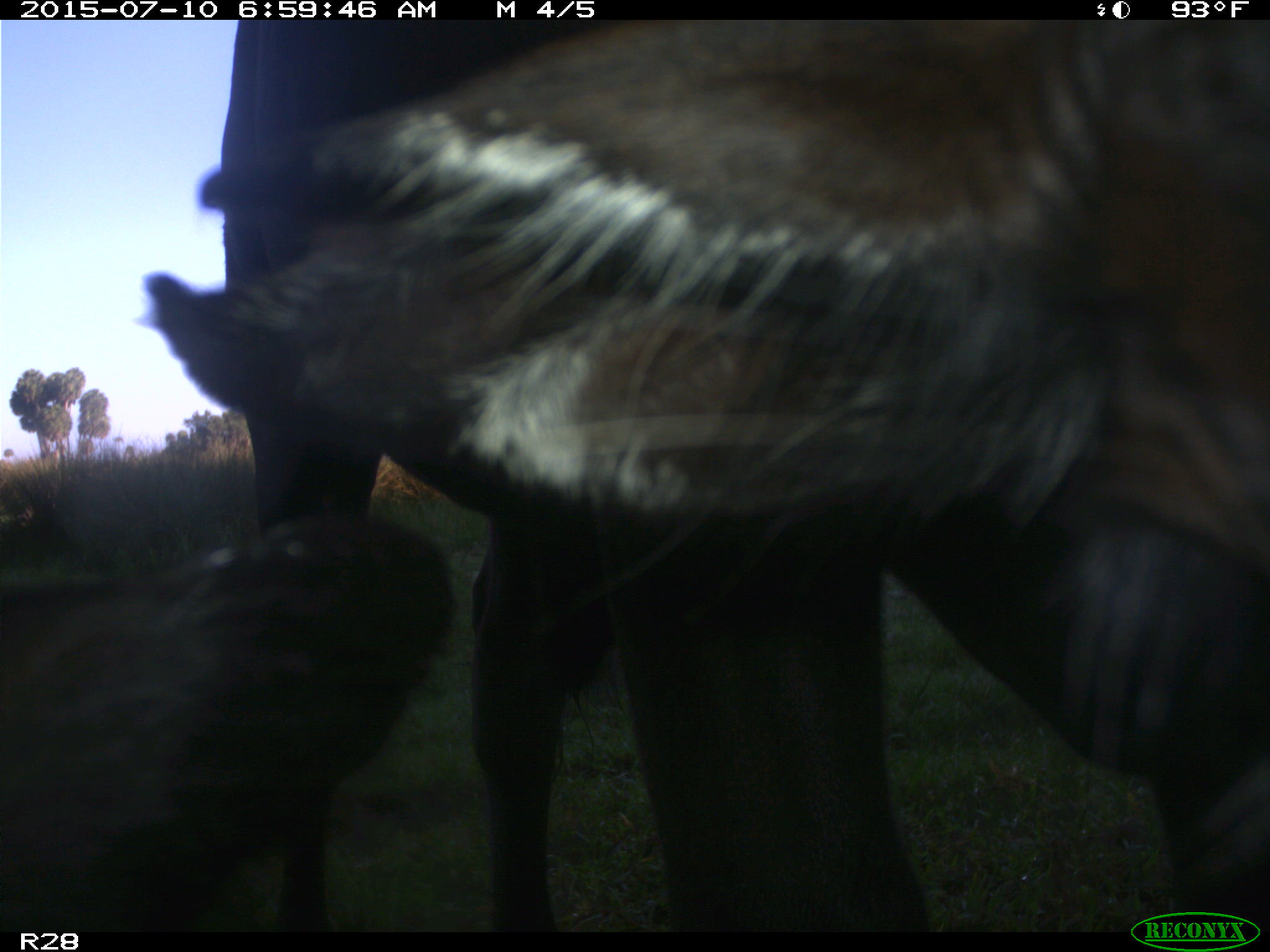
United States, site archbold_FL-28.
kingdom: Animalia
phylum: Chordata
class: Mammalia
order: Artiodactyla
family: Bovidae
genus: Bos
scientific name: Bos taurus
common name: domestic cow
Bos taurus (domestic cow).